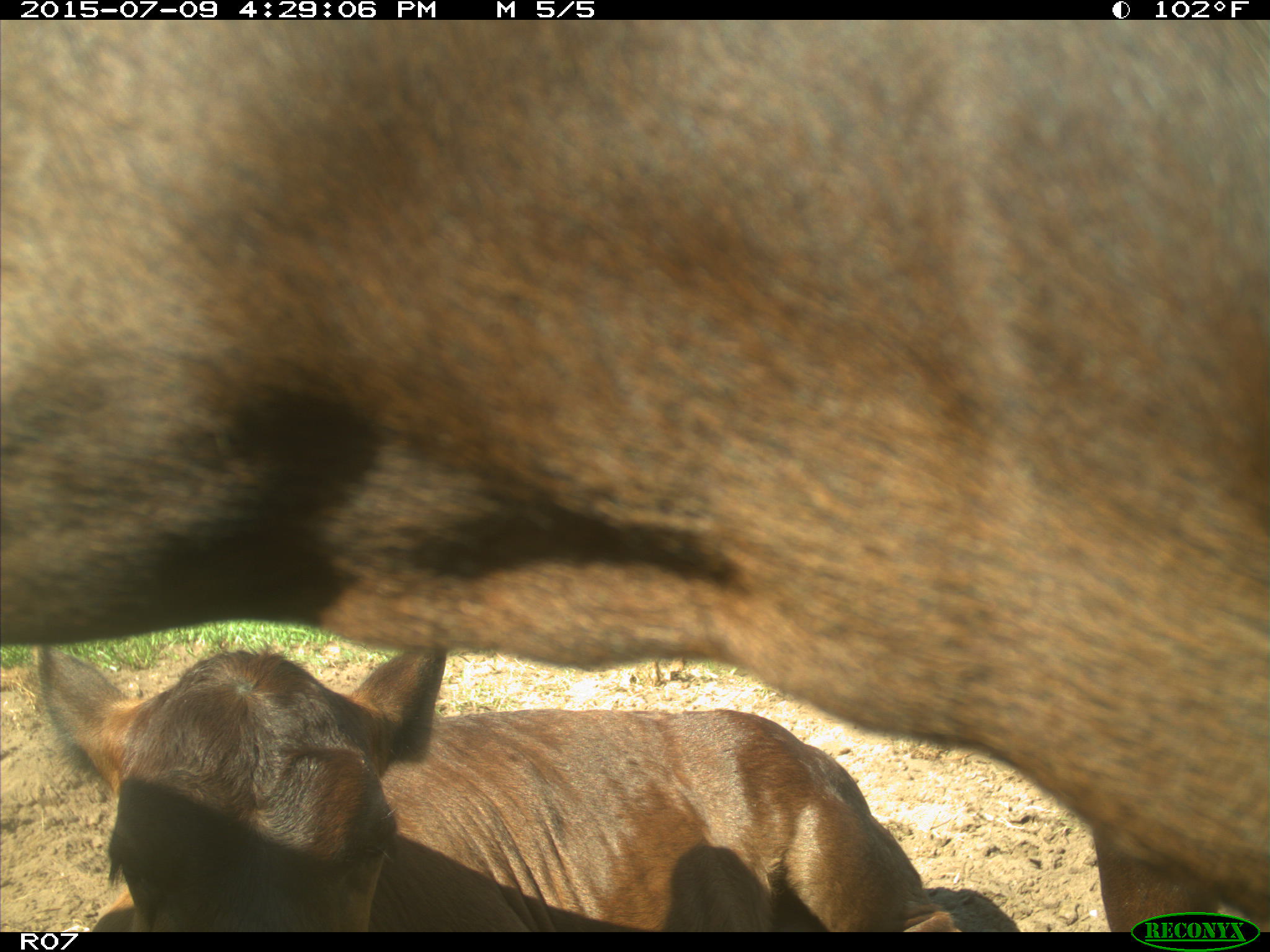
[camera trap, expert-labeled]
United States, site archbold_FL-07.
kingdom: Animalia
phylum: Chordata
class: Mammalia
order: Artiodactyla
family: Bovidae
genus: Bos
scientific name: Bos taurus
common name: domestic cow